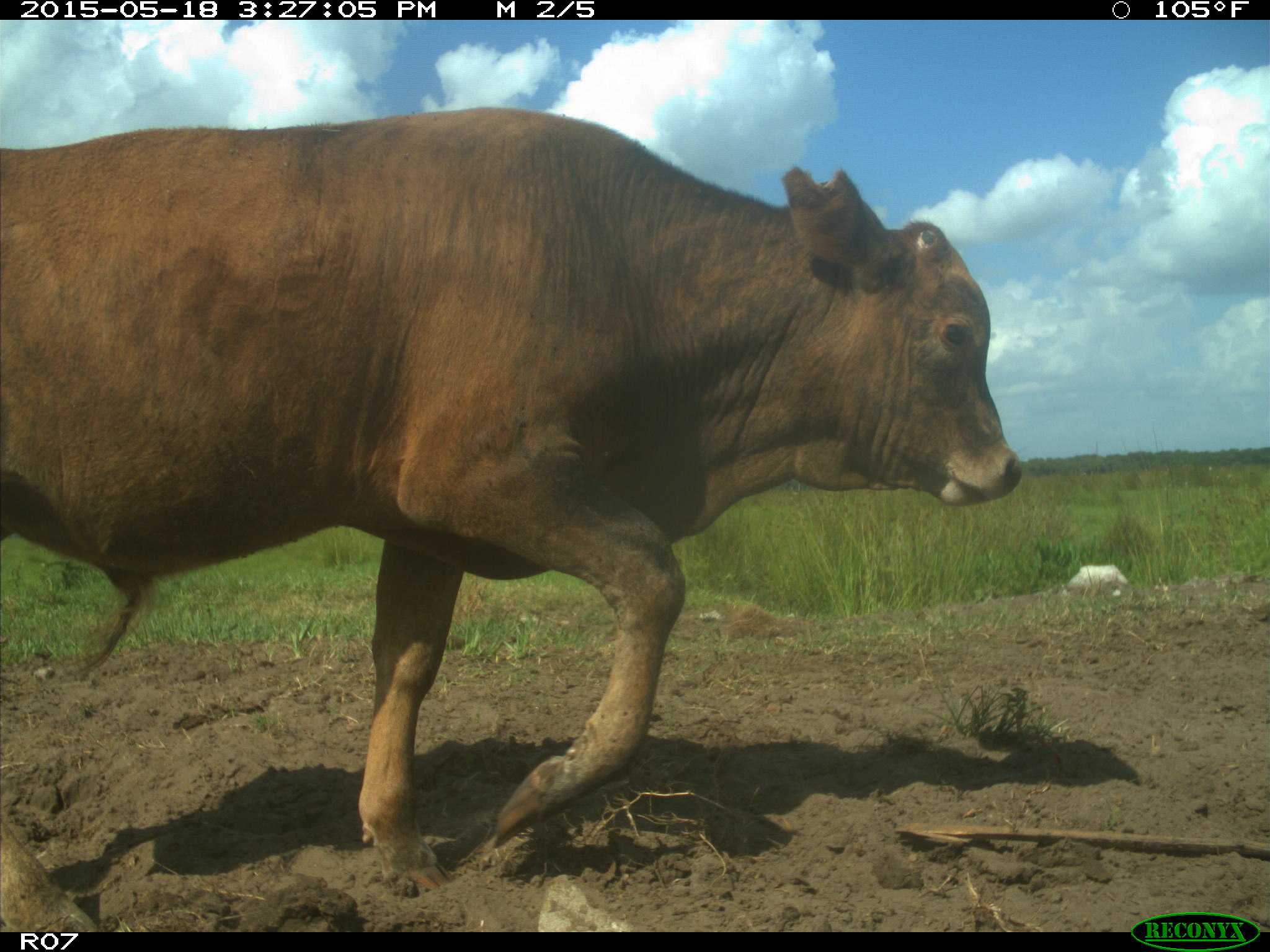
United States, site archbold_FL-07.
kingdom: Animalia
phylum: Chordata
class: Mammalia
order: Artiodactyla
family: Bovidae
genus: Bos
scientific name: Bos taurus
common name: domestic cow